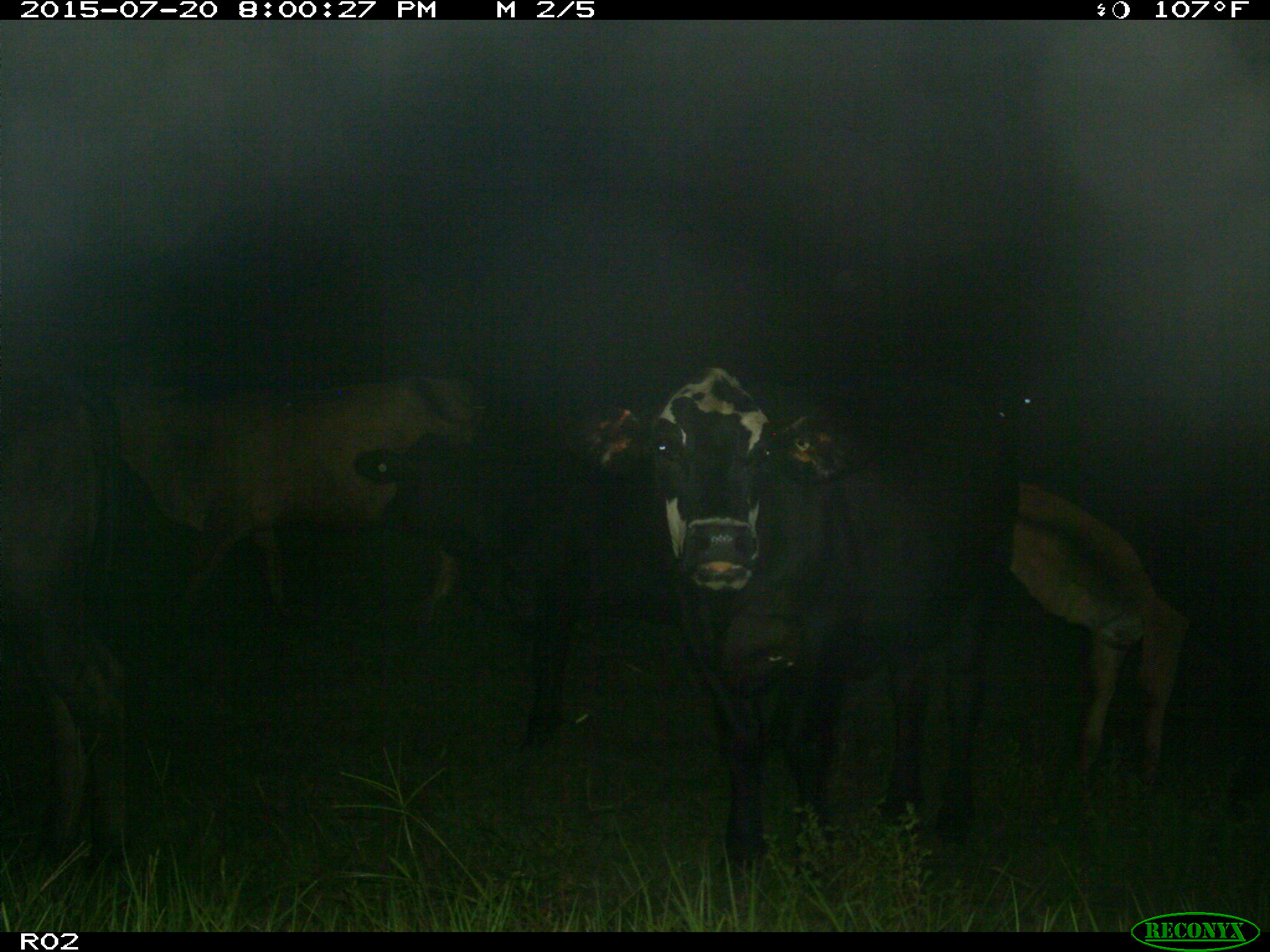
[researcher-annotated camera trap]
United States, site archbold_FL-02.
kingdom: Animalia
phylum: Chordata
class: Mammalia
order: Artiodactyla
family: Bovidae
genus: Bos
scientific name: Bos taurus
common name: domestic cow